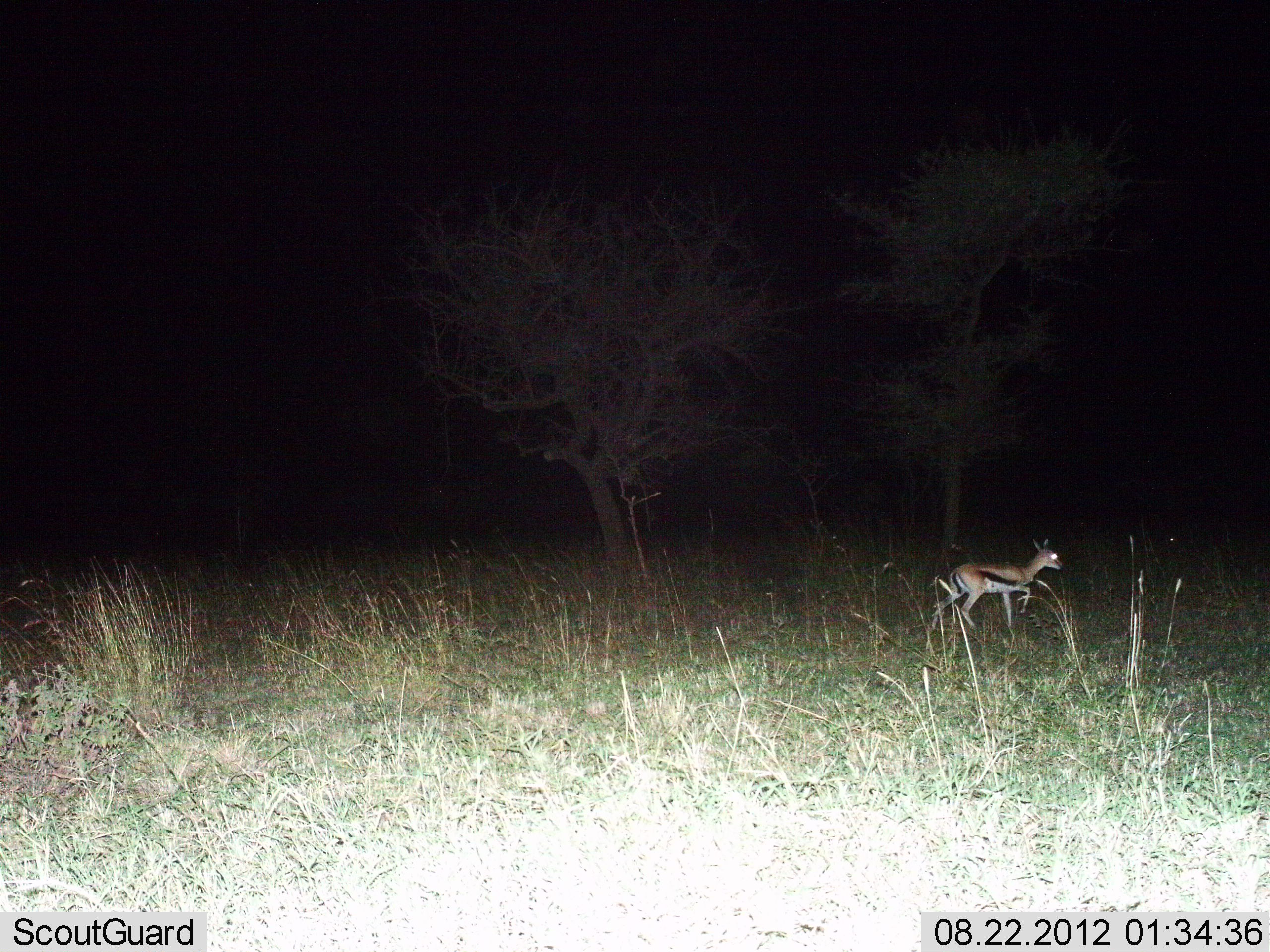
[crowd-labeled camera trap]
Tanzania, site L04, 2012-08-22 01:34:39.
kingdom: Animalia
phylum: Chordata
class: Mammalia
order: Artiodactyla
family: Bovidae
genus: Eudorcas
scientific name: Eudorcas thomsonii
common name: thomson's gazelle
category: gazellethomsons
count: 1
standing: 30%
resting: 0%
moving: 70%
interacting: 0%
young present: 0%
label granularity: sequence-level